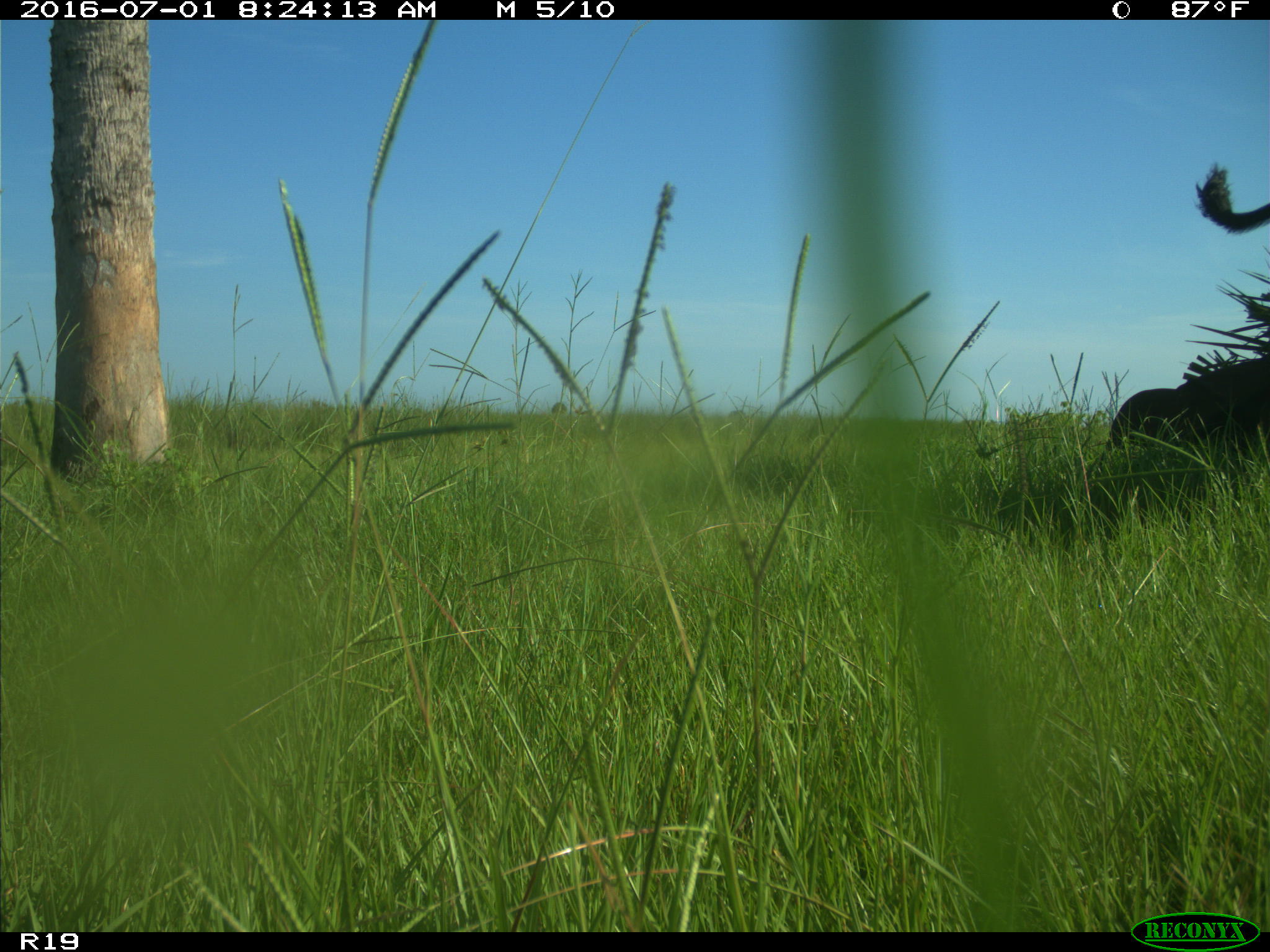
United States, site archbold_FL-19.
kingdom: Animalia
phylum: Chordata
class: Mammalia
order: Artiodactyla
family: Bovidae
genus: Bos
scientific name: Bos taurus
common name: domestic cow